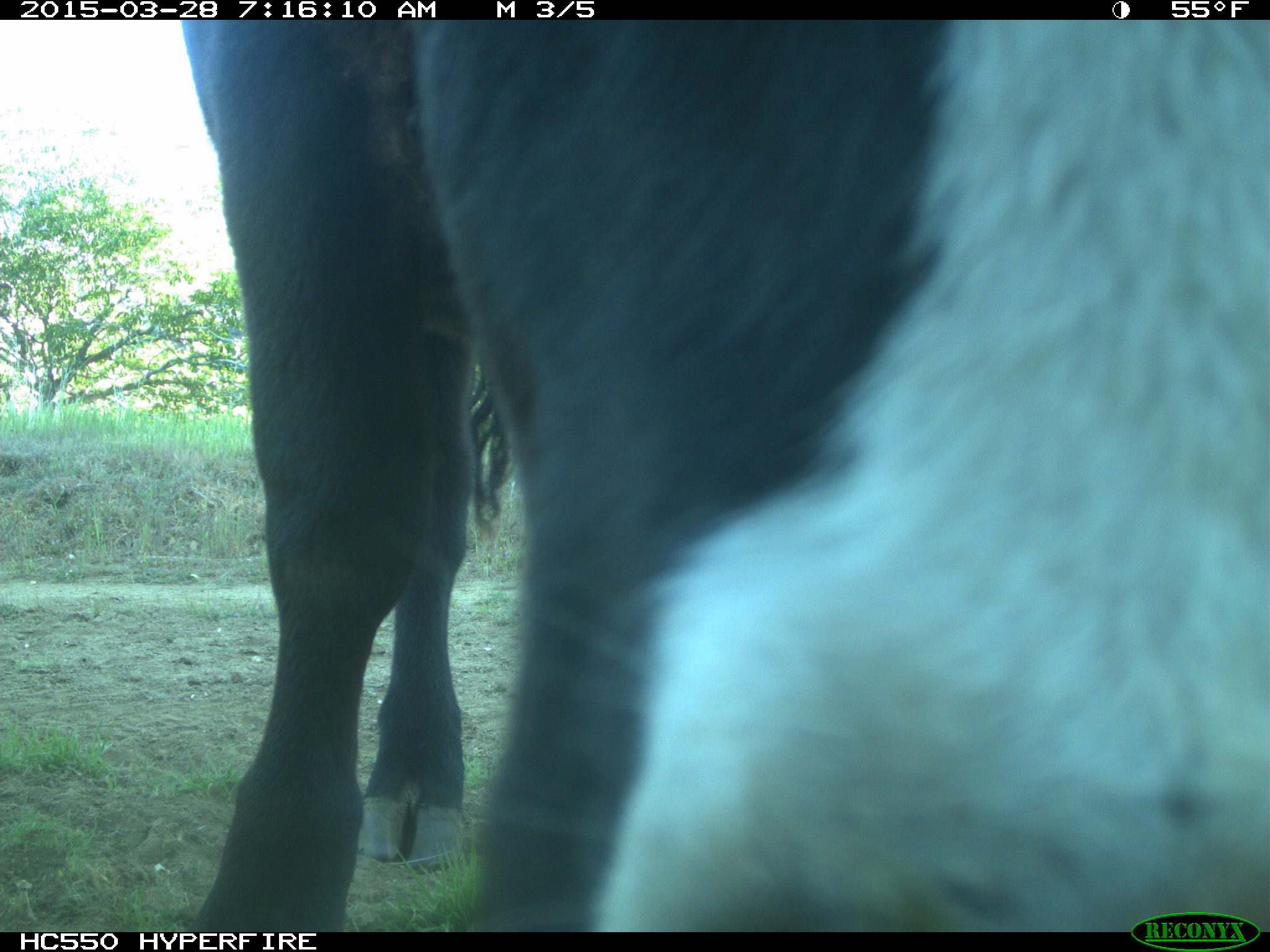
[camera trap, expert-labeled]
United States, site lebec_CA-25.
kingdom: Animalia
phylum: Chordata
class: Mammalia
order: Artiodactyla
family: Bovidae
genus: Bos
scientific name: Bos taurus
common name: domestic cow